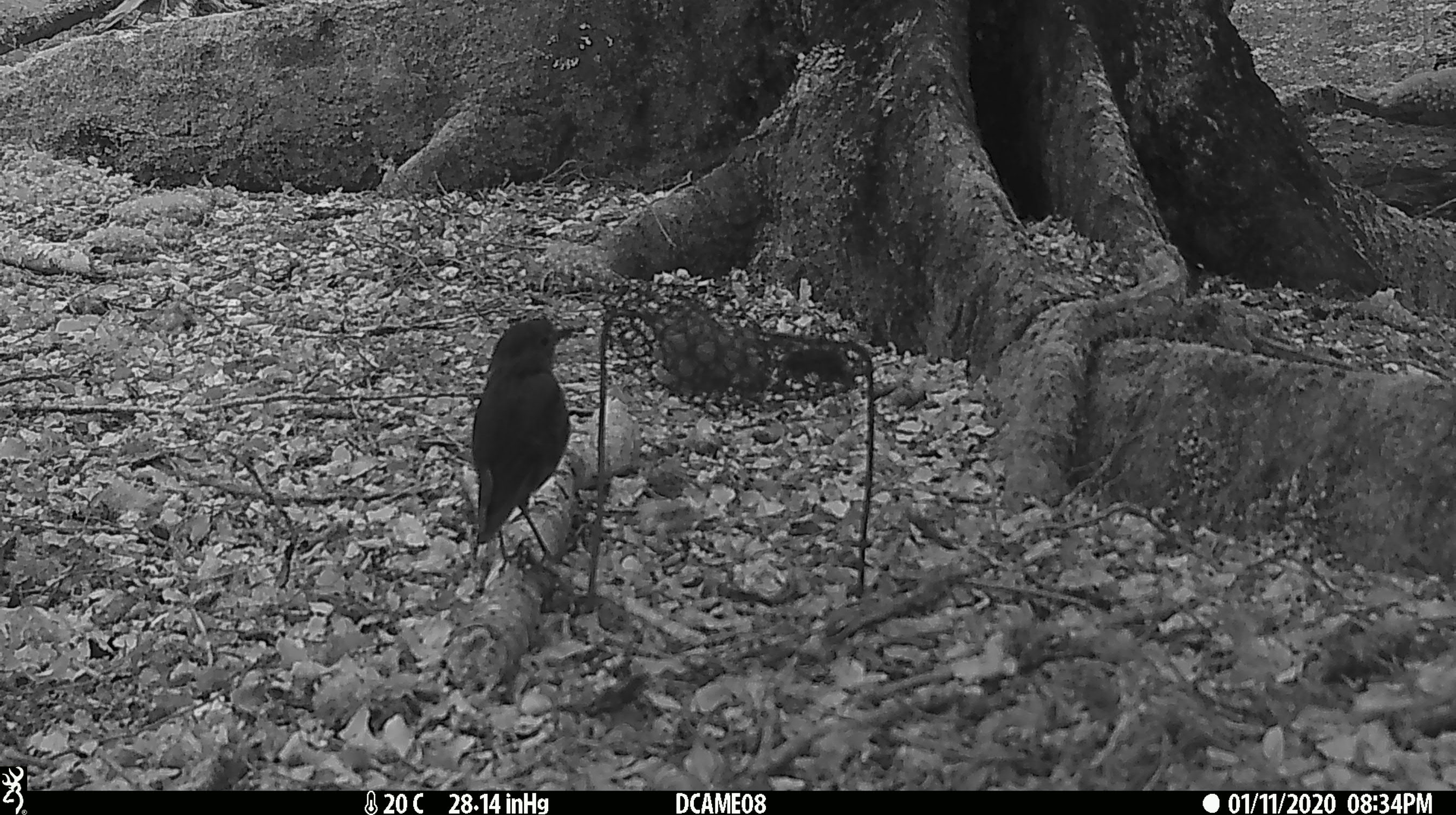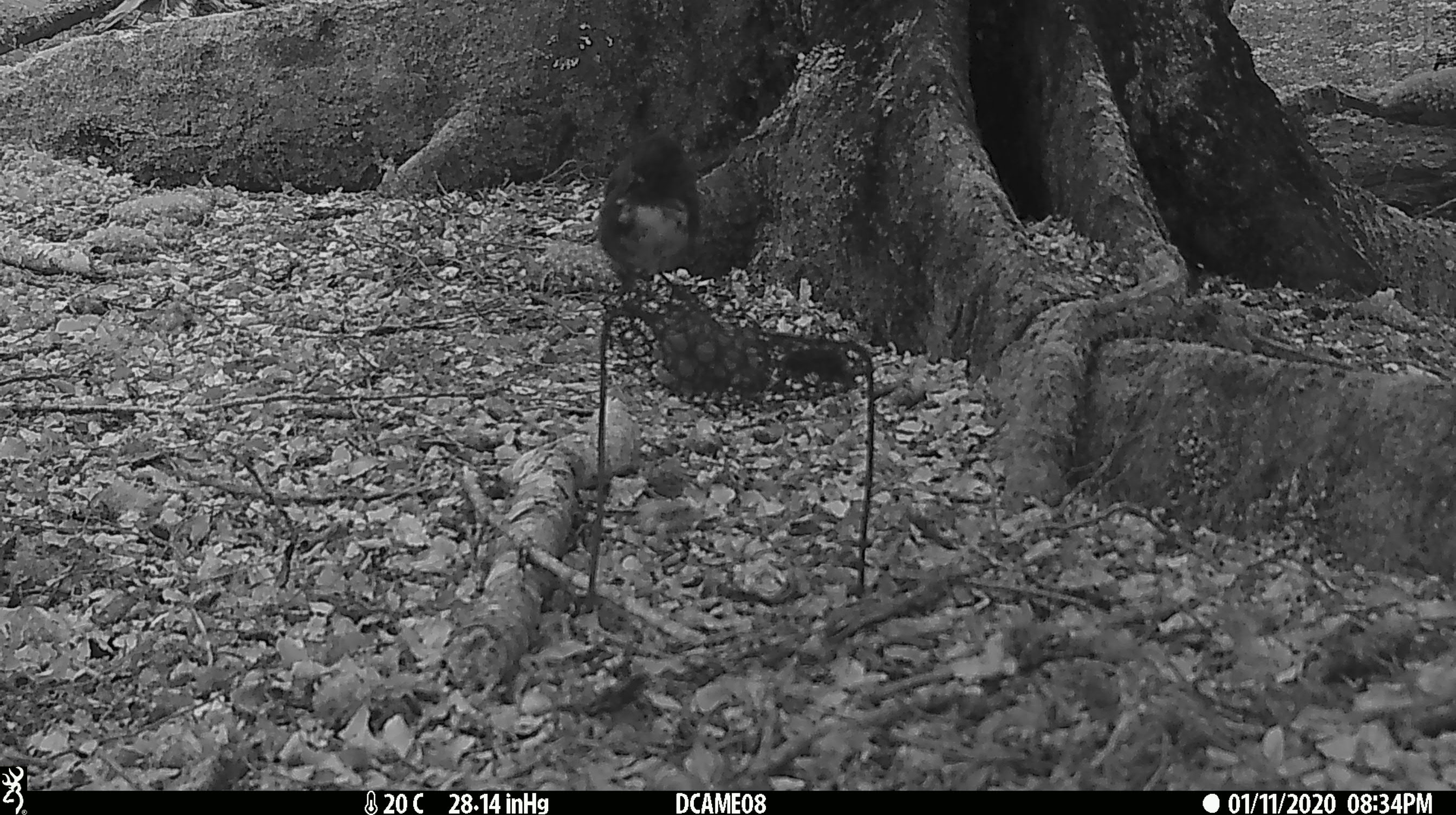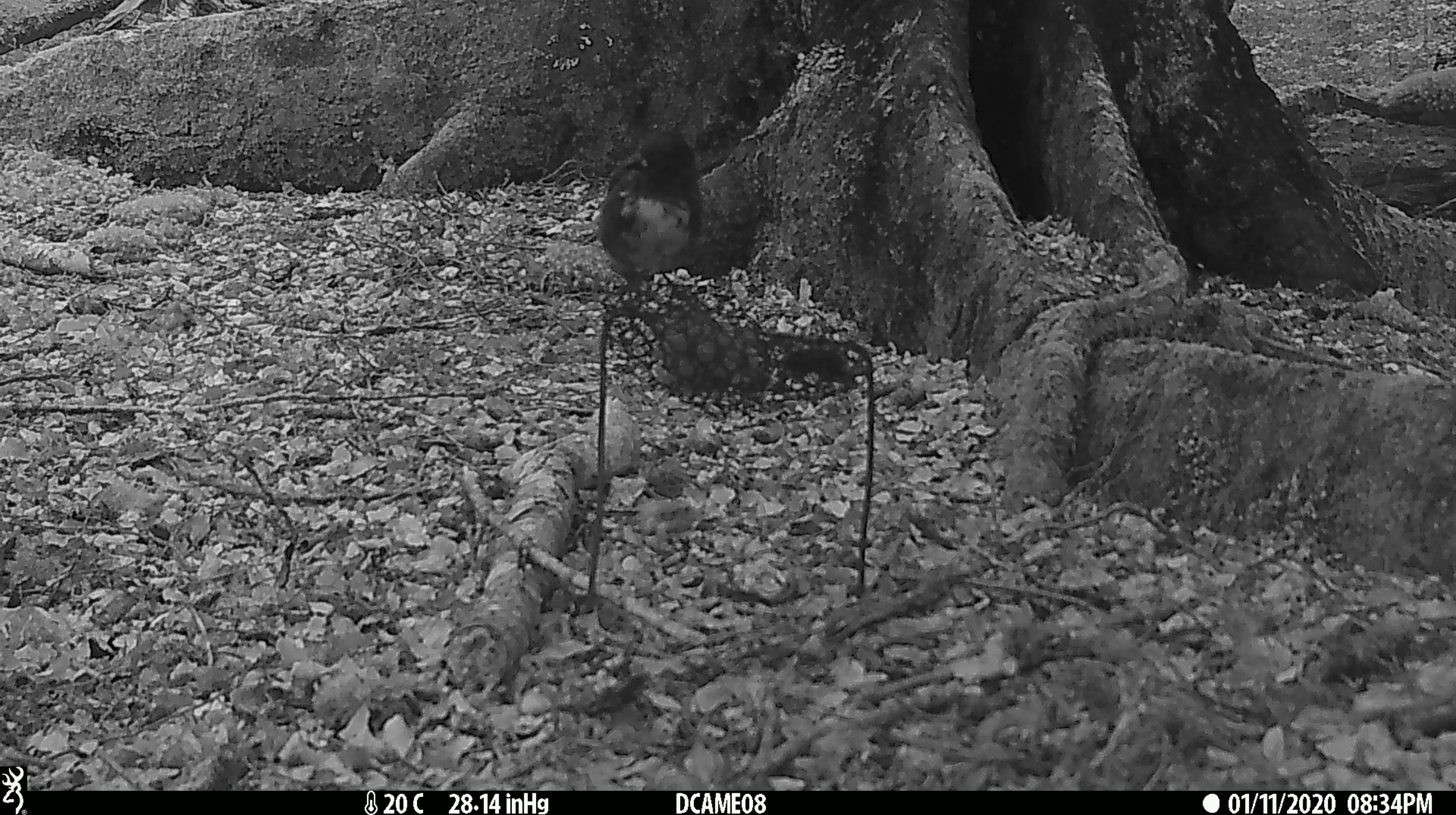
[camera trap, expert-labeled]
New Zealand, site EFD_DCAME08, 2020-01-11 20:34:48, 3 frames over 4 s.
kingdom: Animalia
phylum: Chordata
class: Aves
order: Passeriformes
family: Petroicidae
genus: Petroica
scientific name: Petroica australis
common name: new zealand robin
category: robin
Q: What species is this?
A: Robin (new zealand robin) (Petroica australis).